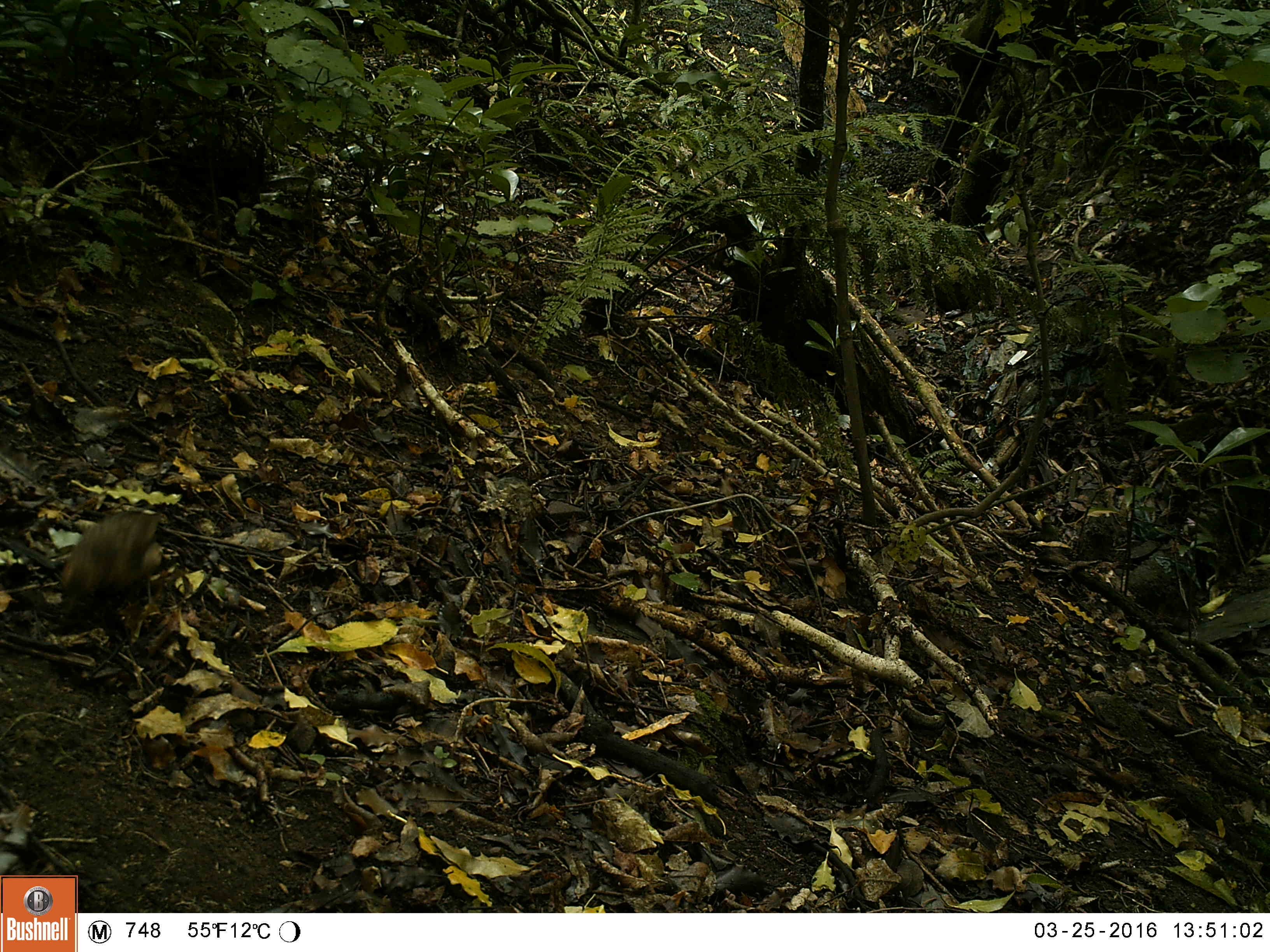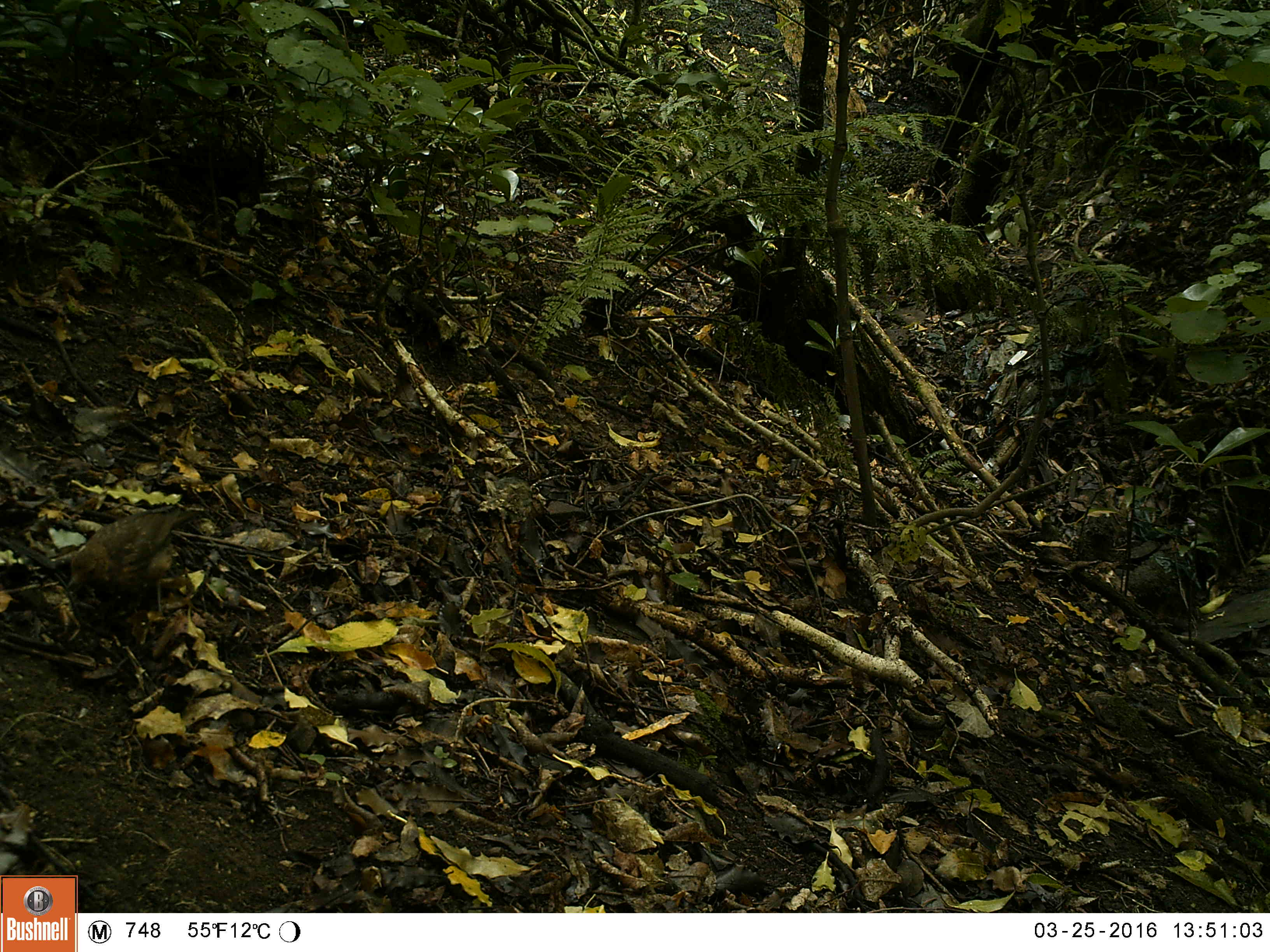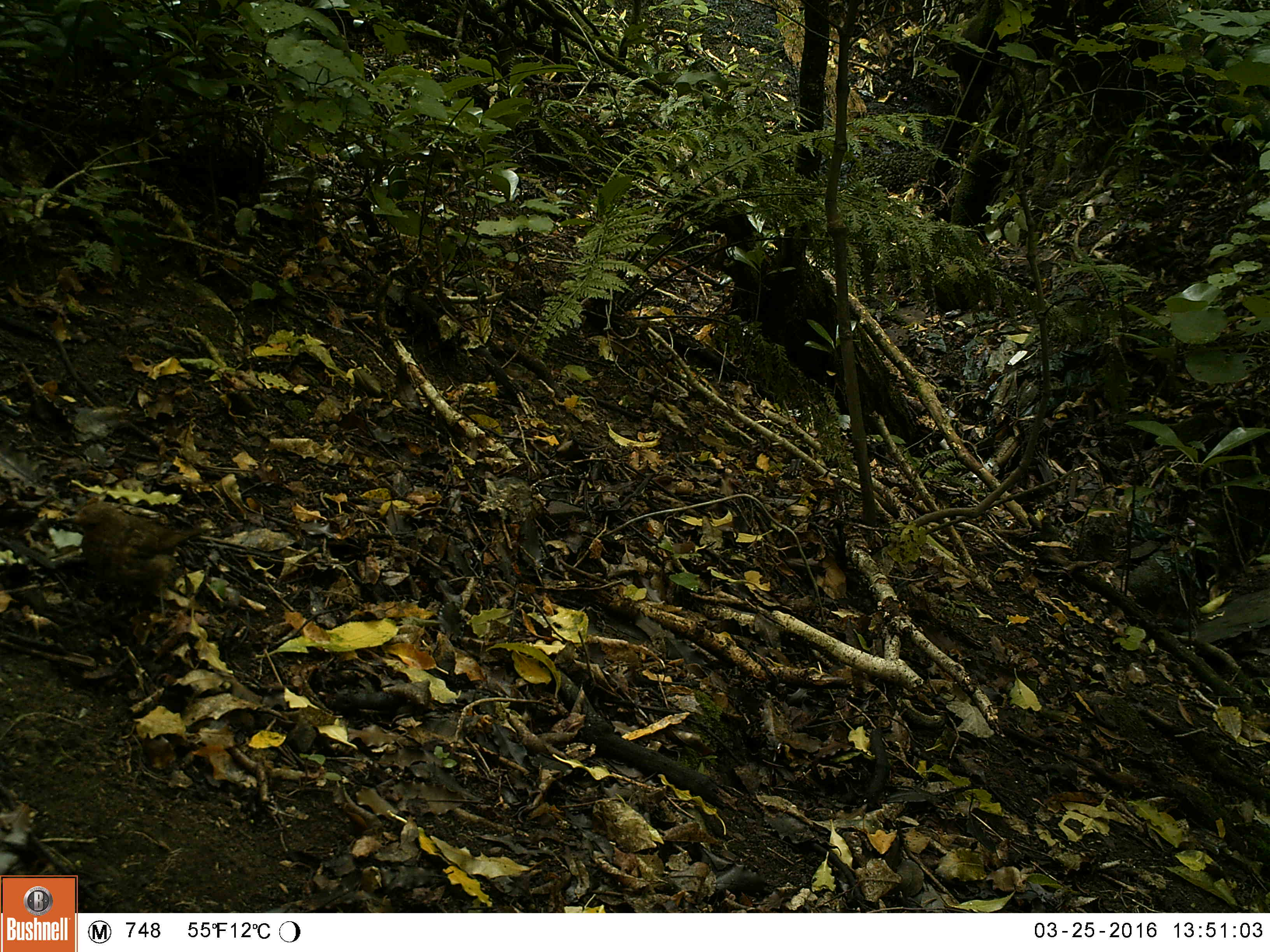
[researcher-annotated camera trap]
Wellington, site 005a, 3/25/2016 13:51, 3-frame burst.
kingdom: Animalia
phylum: Chordata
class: Aves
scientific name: Aves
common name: bird